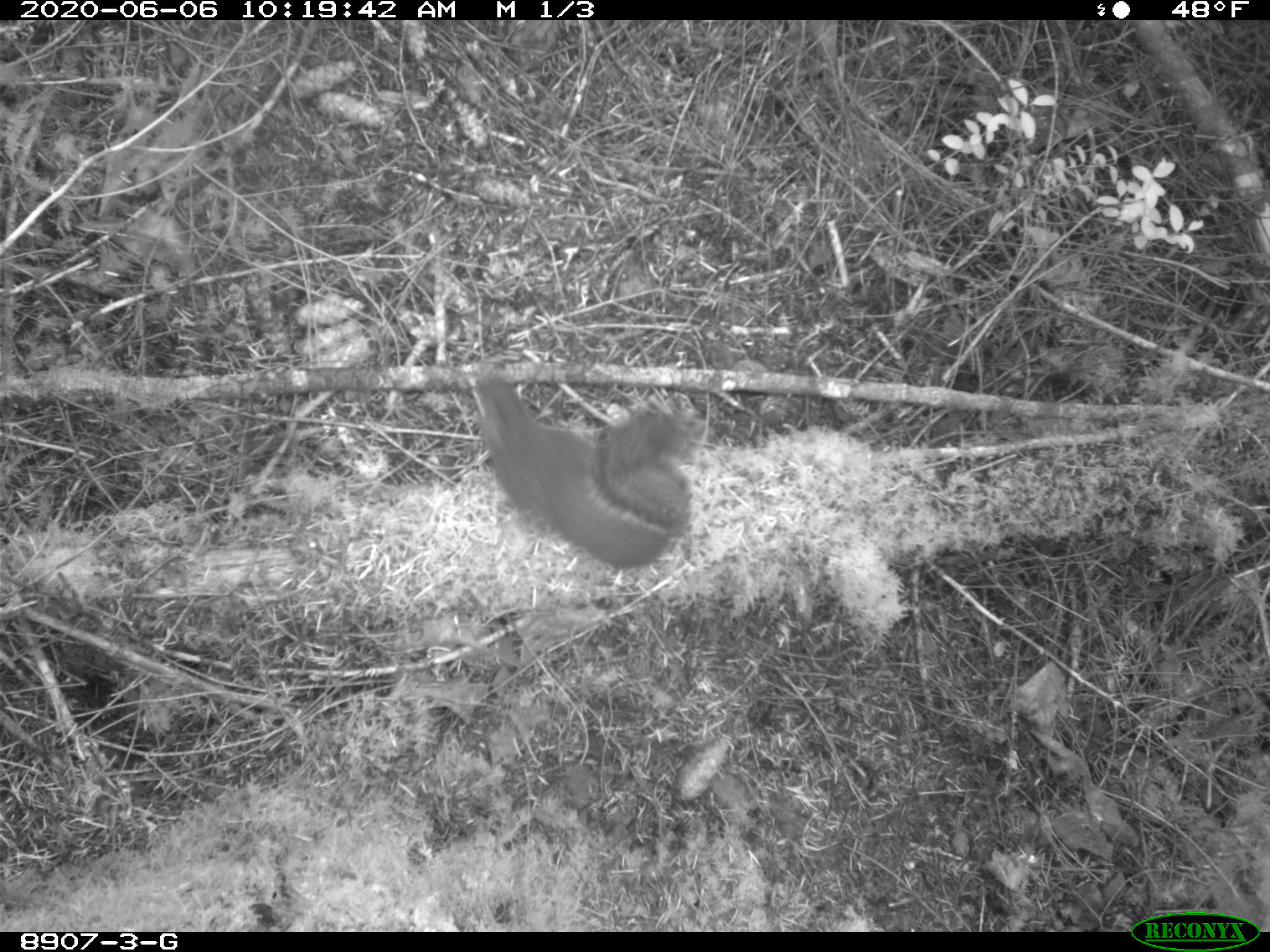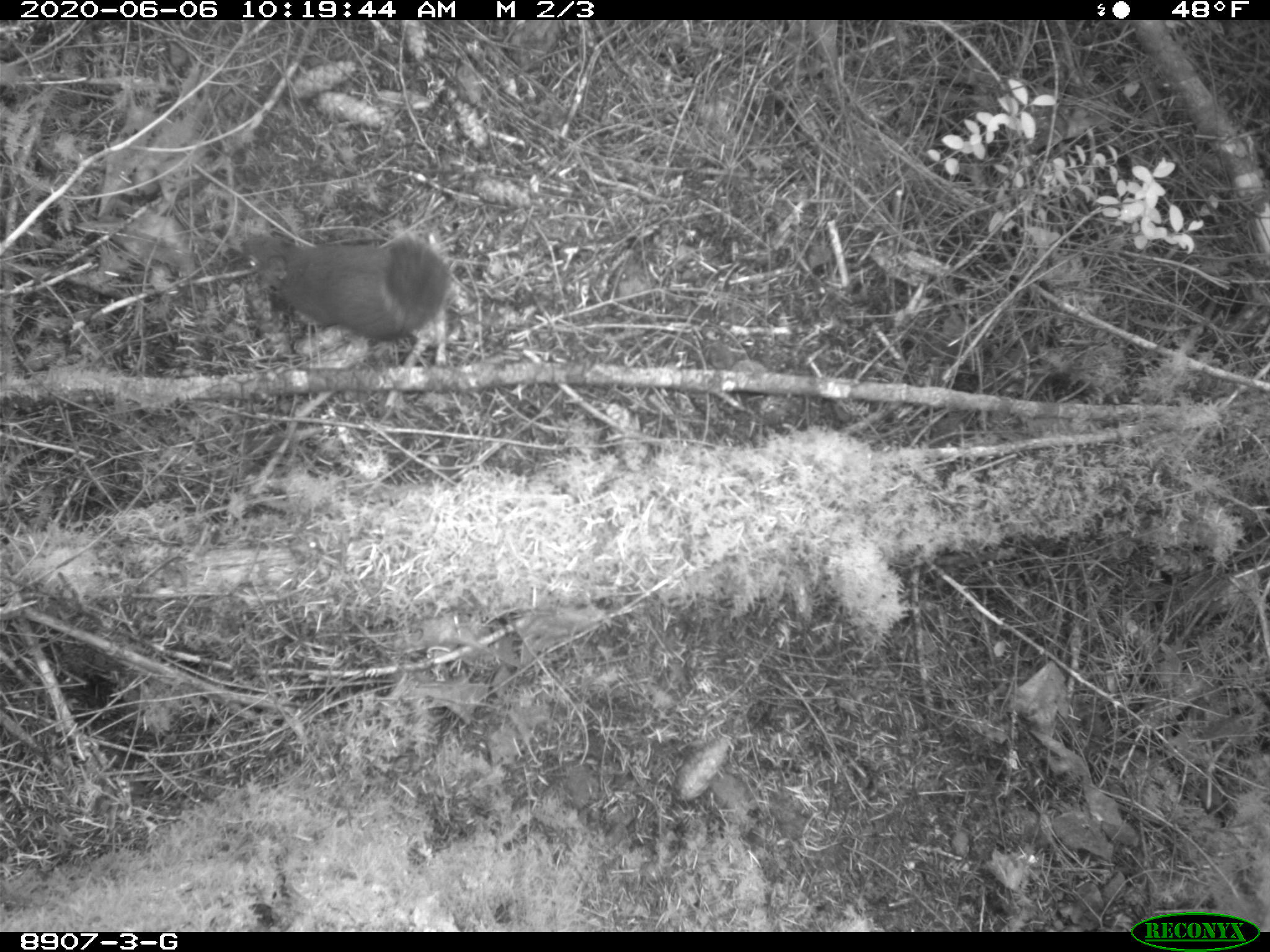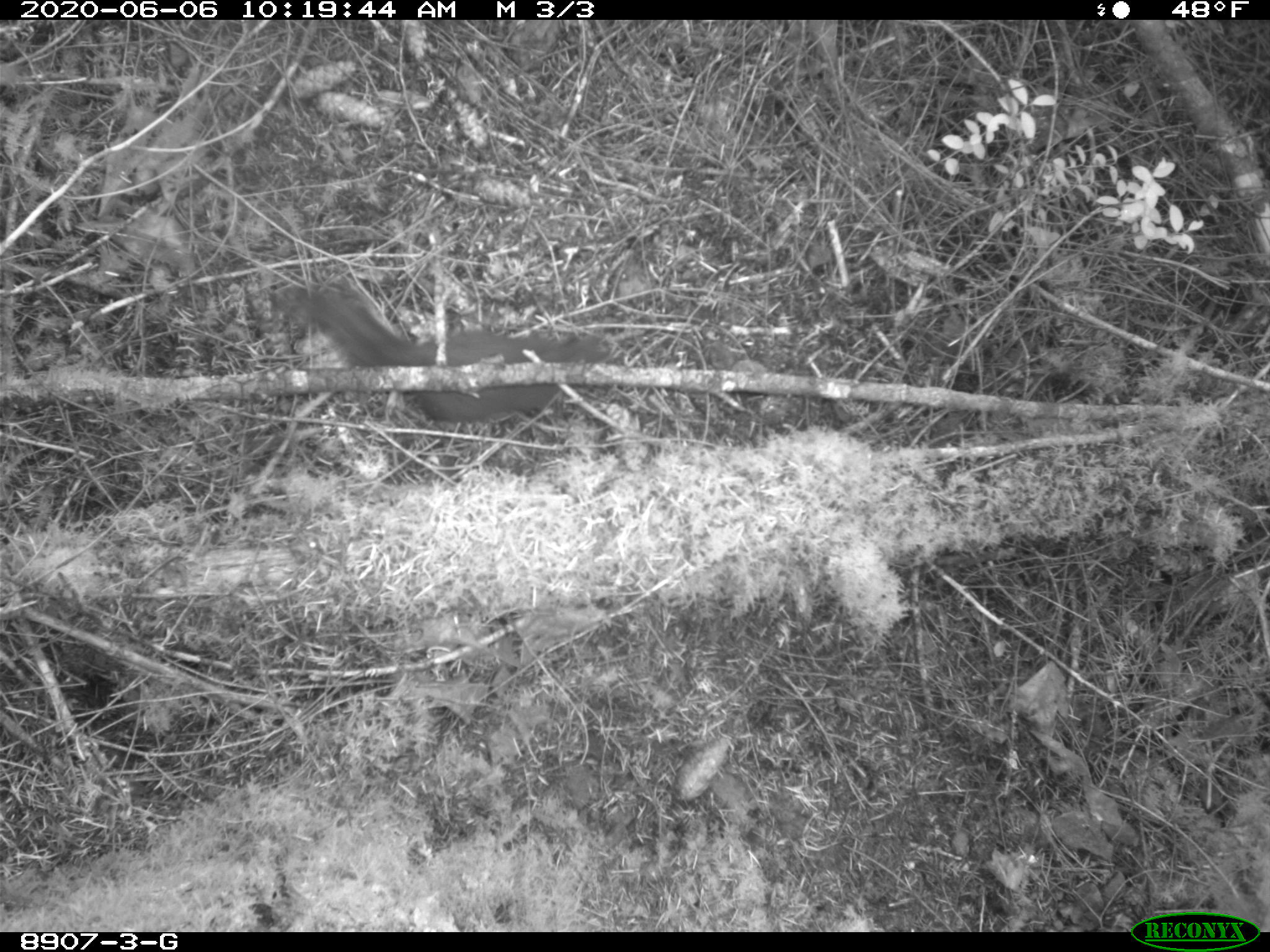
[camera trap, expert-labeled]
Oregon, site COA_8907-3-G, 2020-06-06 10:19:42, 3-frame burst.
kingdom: Animalia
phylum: Chordata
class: Mammalia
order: Rodentia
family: Sciuridae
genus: Tamiasciurus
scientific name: Tamiasciurus douglasii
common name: douglas squirrel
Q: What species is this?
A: Douglas squirrel (Tamiasciurus douglasii).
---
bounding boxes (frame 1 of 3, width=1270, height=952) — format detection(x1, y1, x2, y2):
douglas squirrel: detection(464, 375, 705, 577)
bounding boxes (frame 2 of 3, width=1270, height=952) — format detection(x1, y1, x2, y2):
douglas squirrel: detection(233, 226, 453, 348)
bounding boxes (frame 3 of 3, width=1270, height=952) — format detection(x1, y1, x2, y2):
douglas squirrel: detection(311, 295, 610, 421)